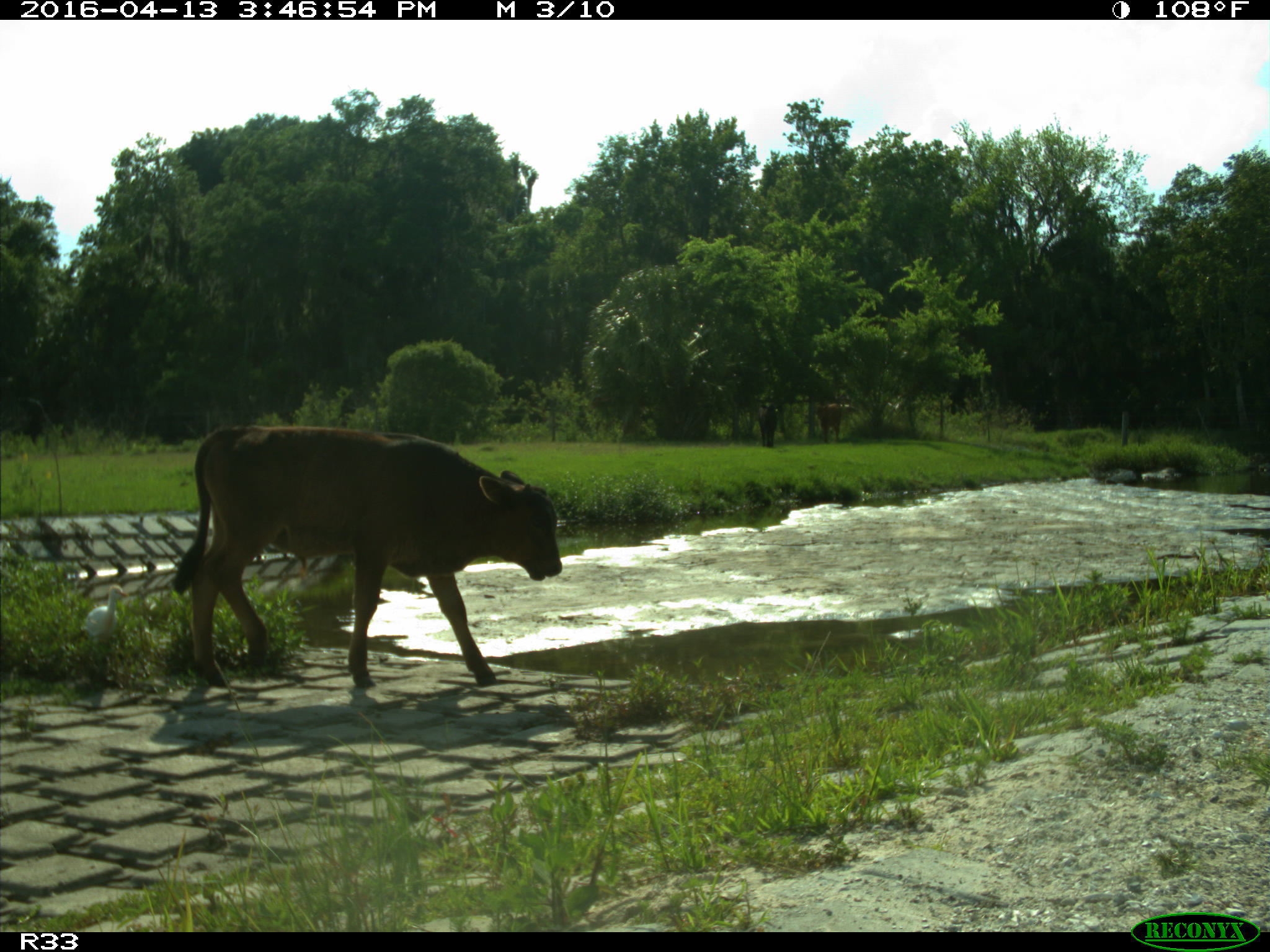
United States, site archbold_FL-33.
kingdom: Animalia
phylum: Chordata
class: Mammalia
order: Artiodactyla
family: Bovidae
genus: Bos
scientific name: Bos taurus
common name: domestic cow